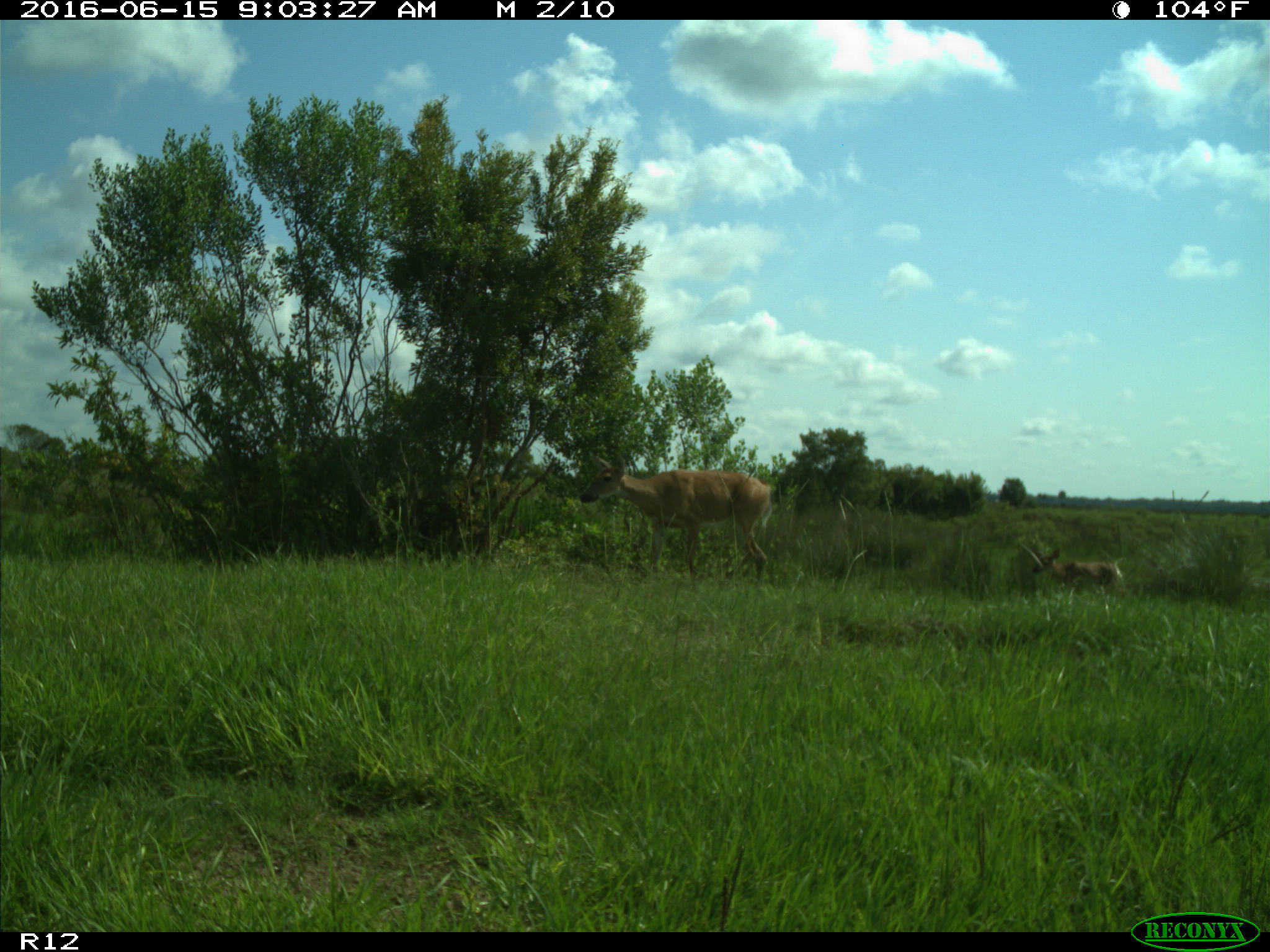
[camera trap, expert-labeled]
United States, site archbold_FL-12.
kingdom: Animalia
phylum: Chordata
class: Mammalia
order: Artiodactyla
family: Cervidae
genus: Odocoileus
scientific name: Odocoileus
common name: deer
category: unidentified deer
Unidentified deer (deer) (Odocoileus).